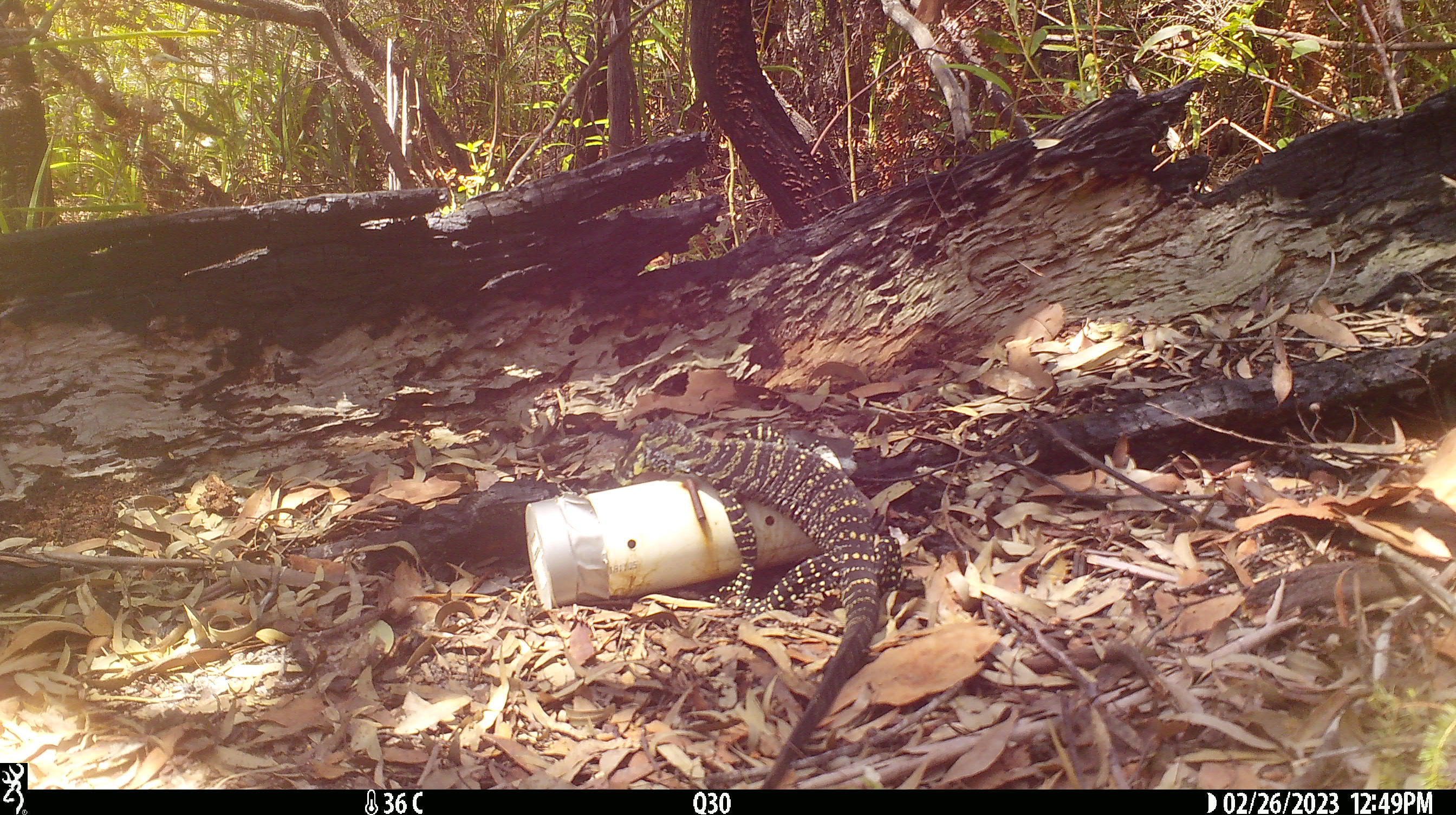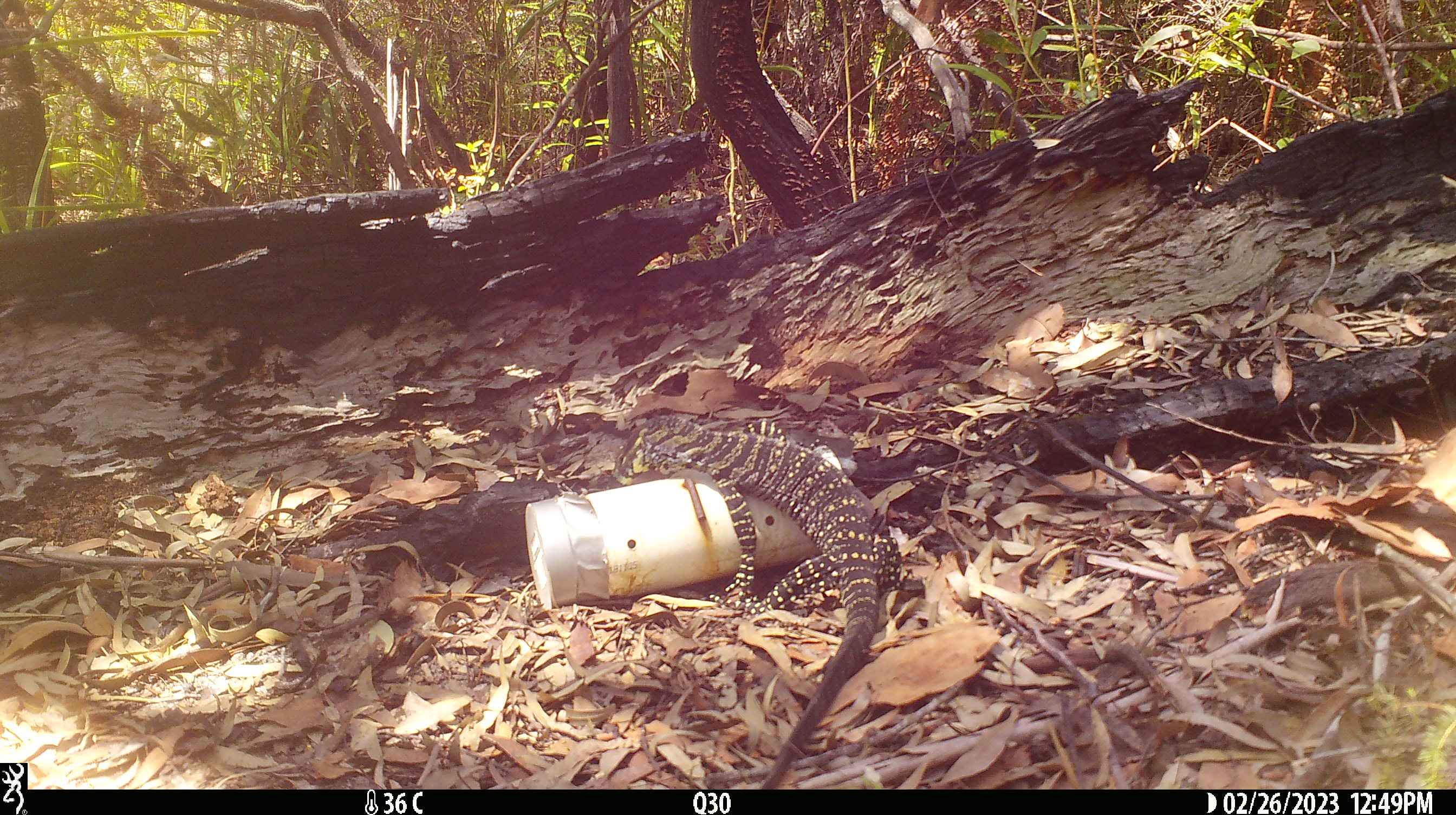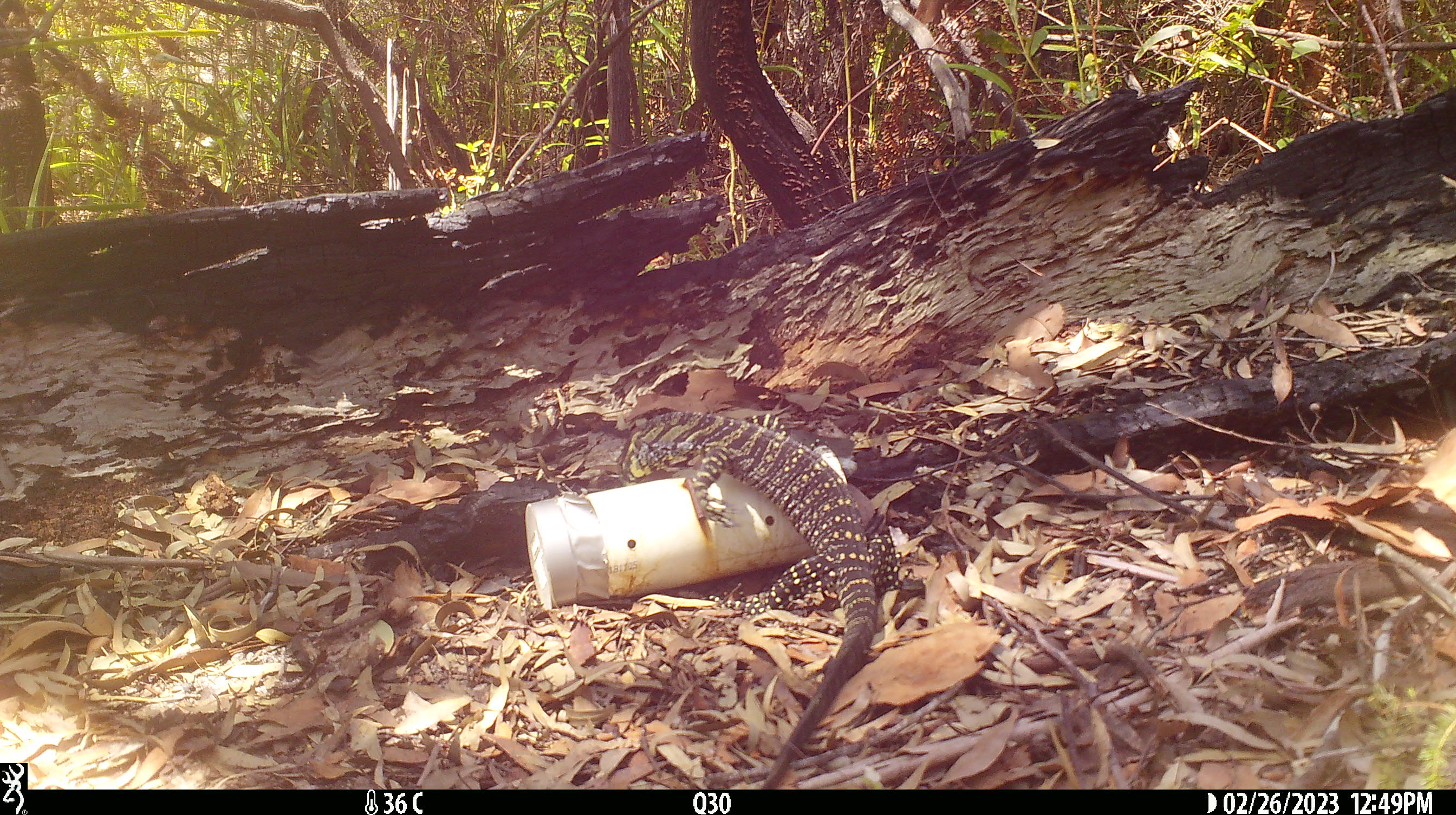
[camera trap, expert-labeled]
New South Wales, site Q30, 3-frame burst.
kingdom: Animalia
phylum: Chordata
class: Reptilia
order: Squamata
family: Varanidae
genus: Varanus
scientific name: Varanus varius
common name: lace monitor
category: goanna